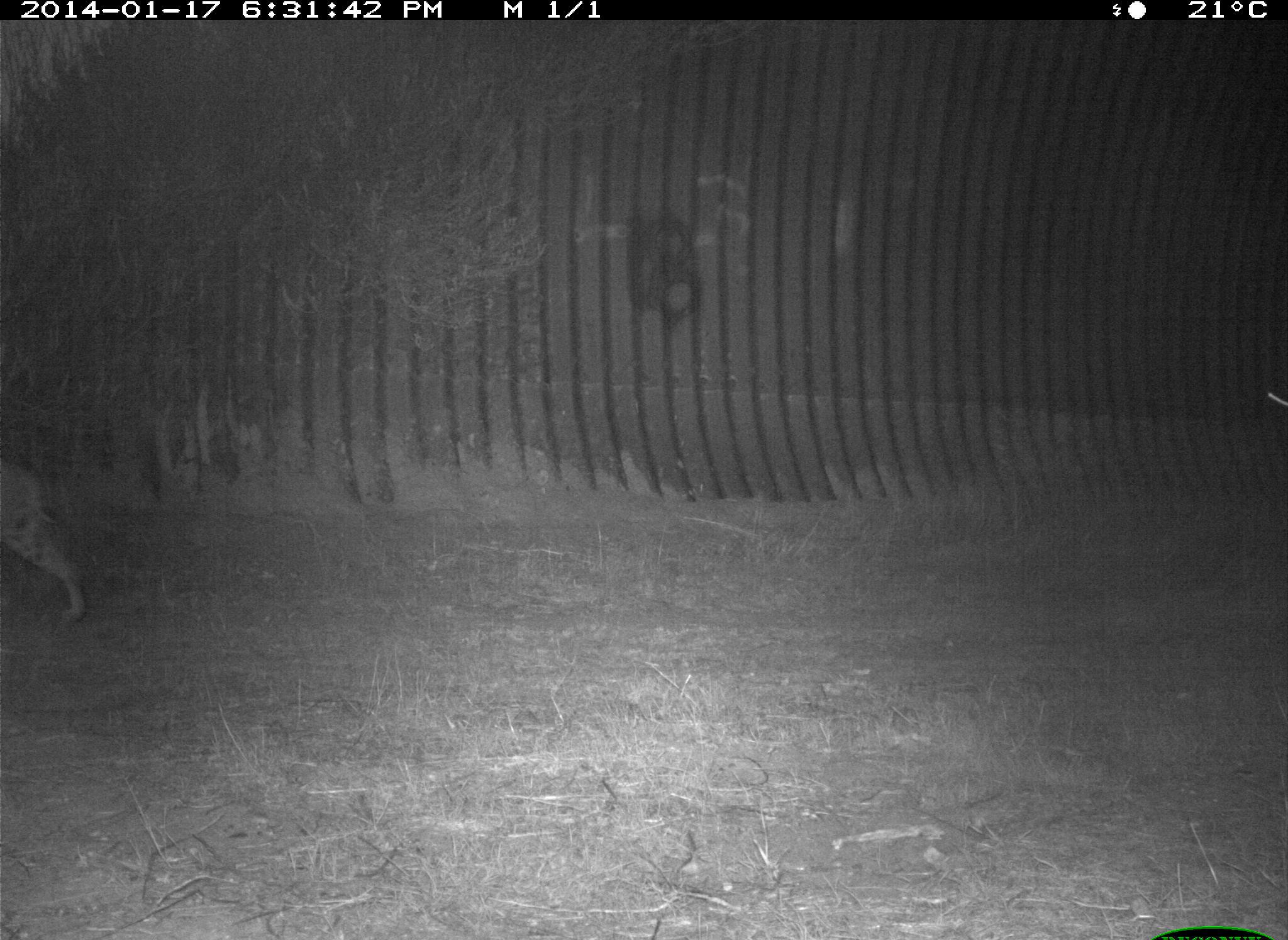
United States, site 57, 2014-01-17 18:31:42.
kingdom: Animalia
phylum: Chordata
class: Mammalia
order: Carnivora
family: Felidae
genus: Lynx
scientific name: Lynx rufus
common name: bobcat